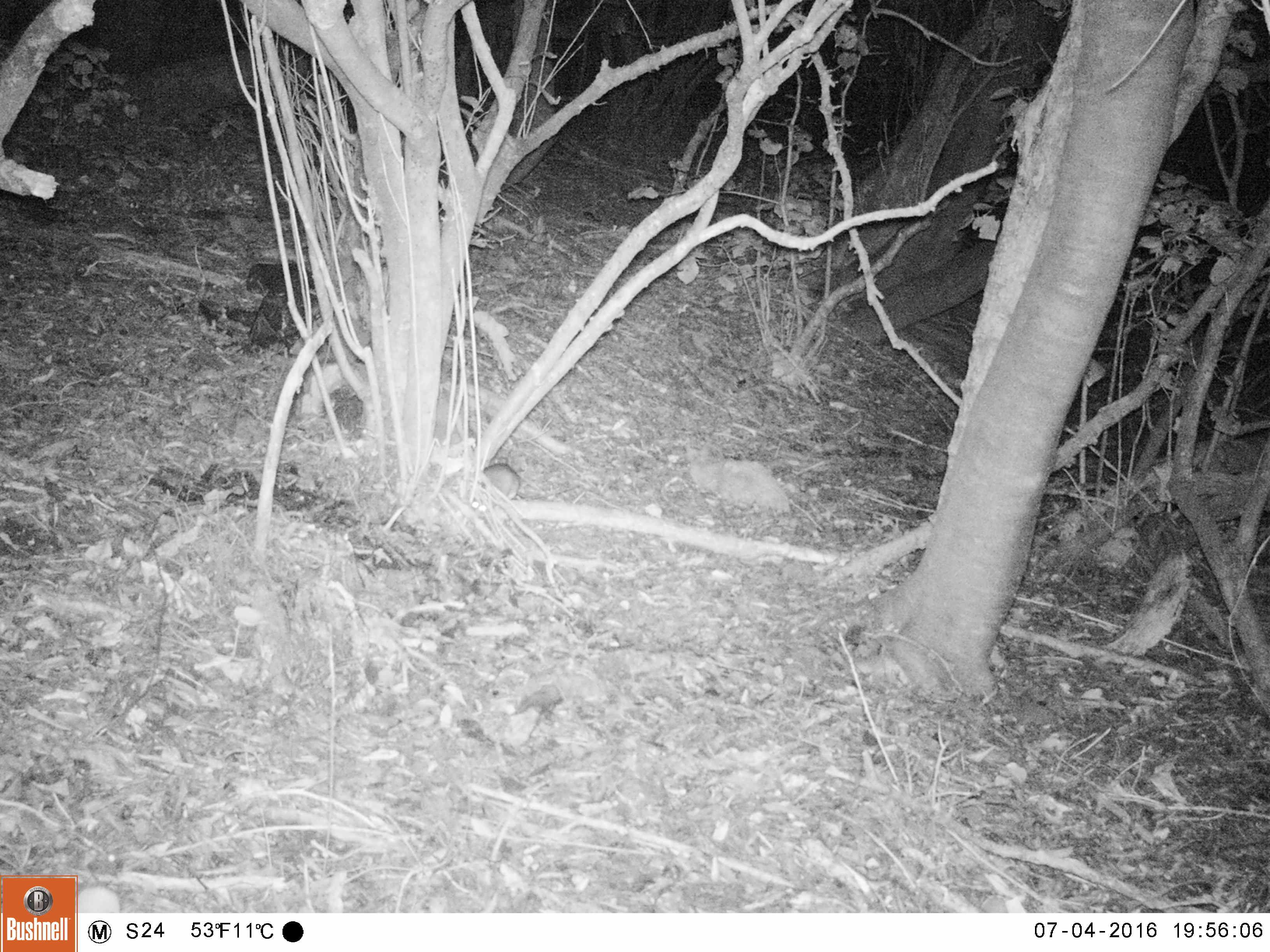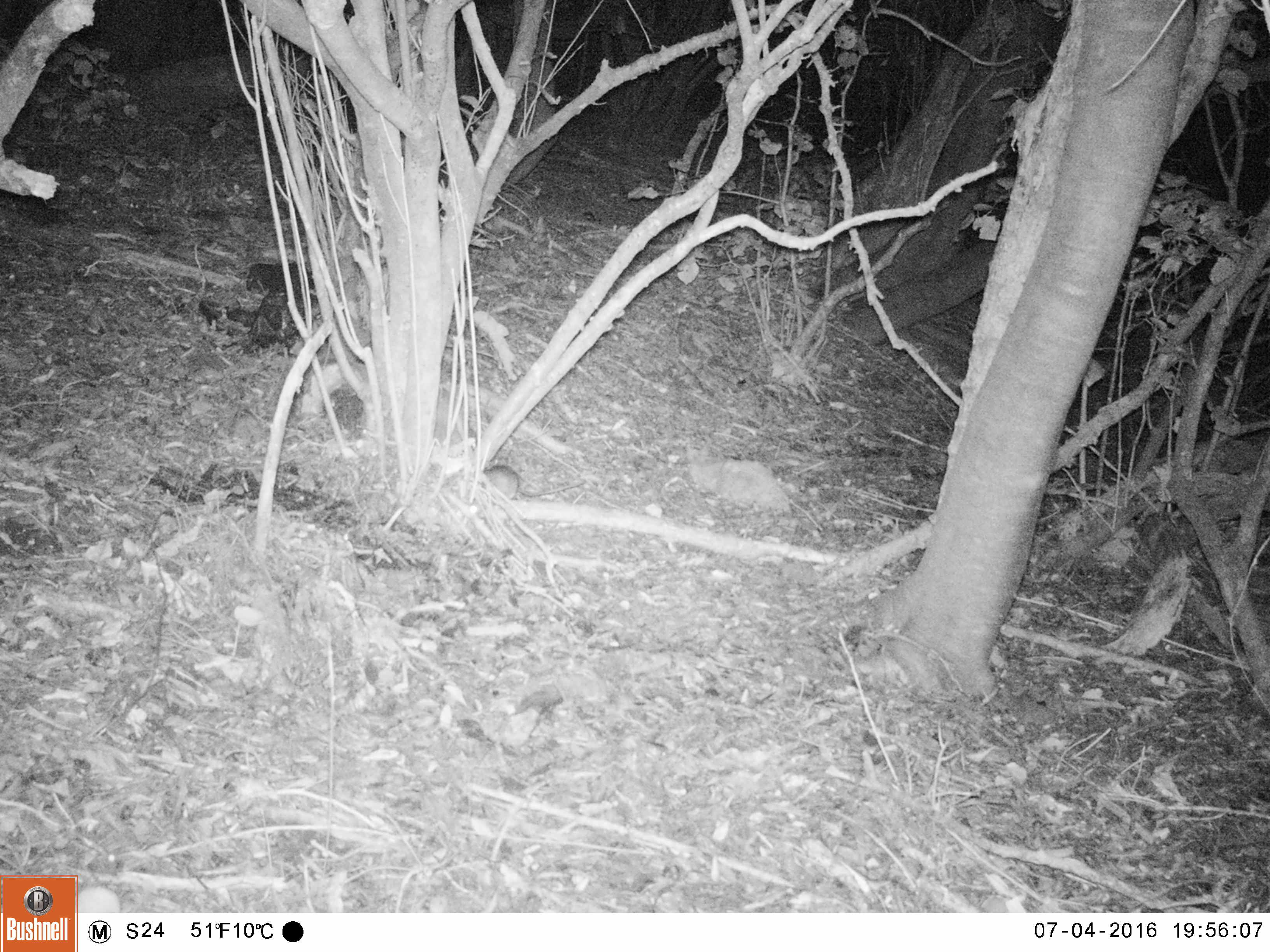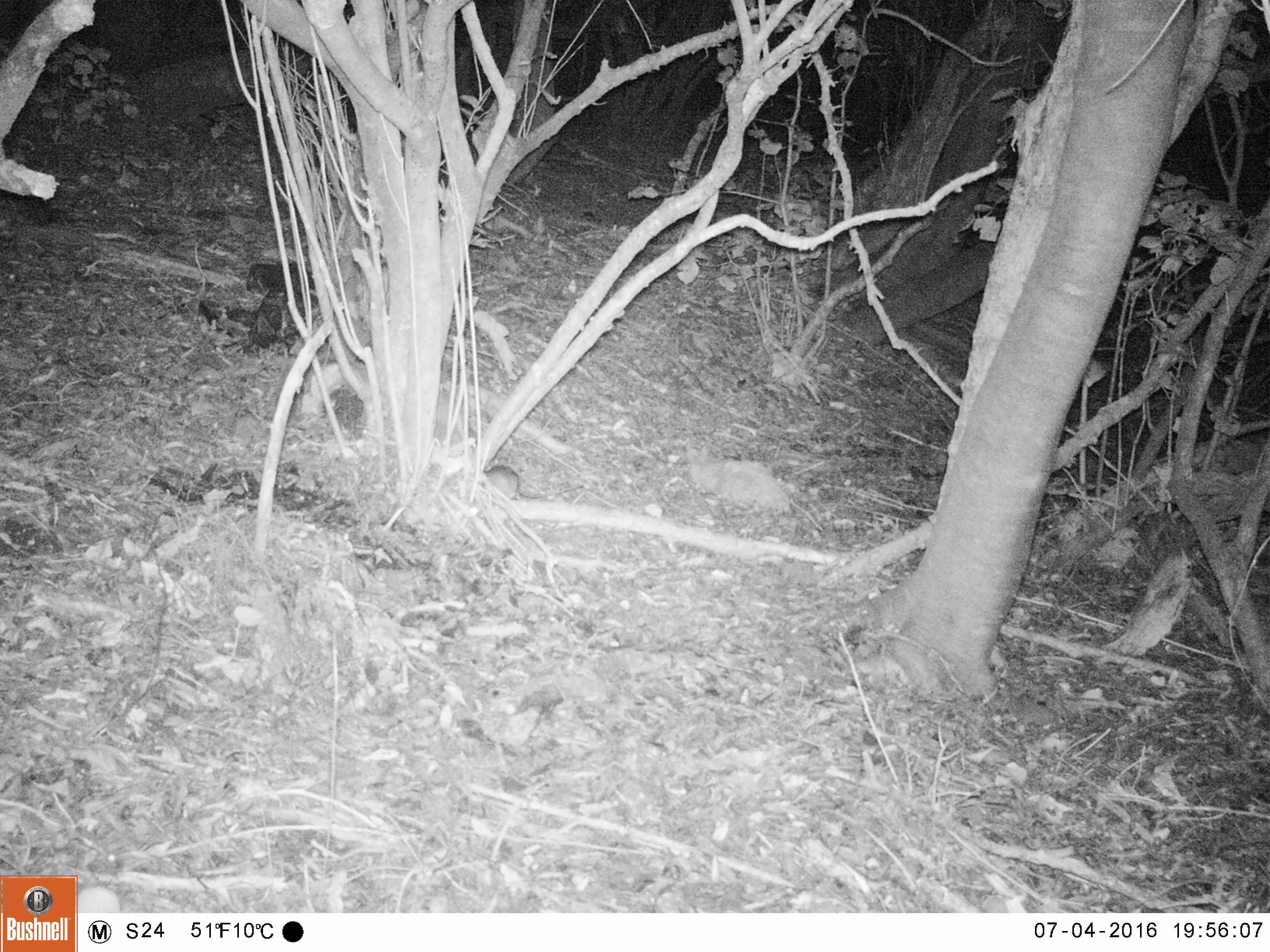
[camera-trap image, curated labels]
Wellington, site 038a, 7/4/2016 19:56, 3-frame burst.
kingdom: Animalia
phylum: Chordata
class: Mammalia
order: Rodentia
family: Muridae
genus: Rattus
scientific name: Rattus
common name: rat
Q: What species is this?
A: Rat (Rattus).